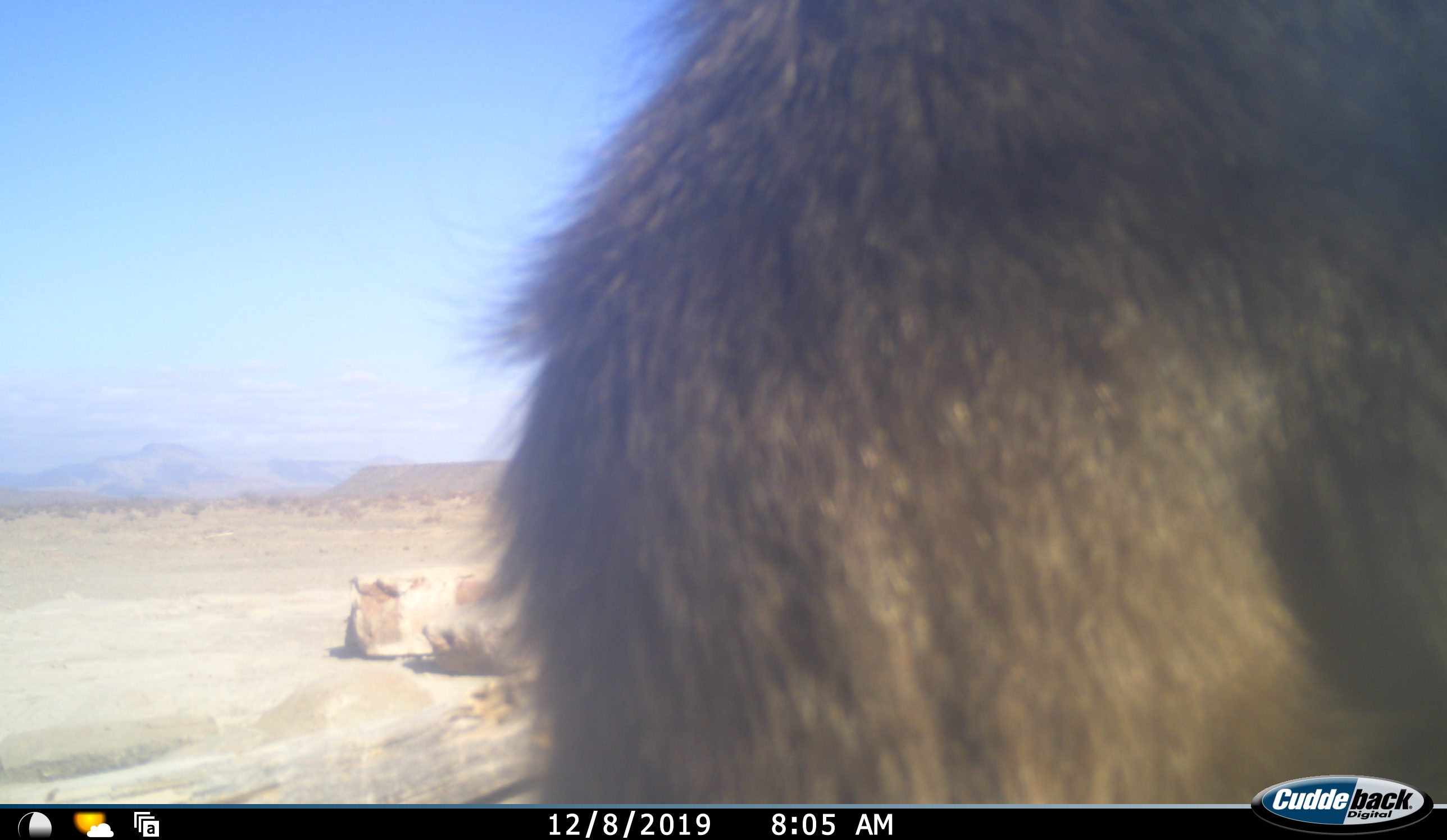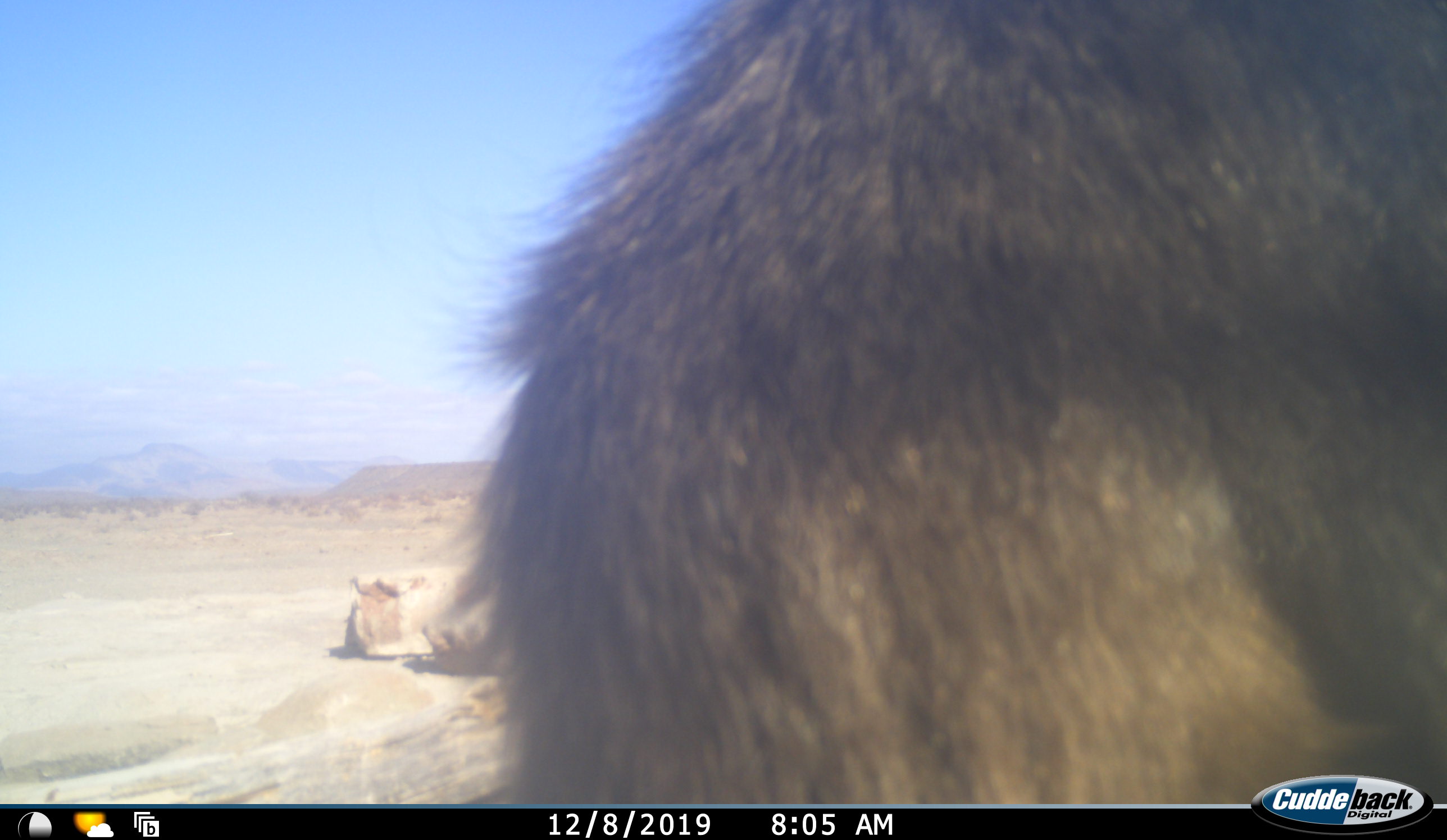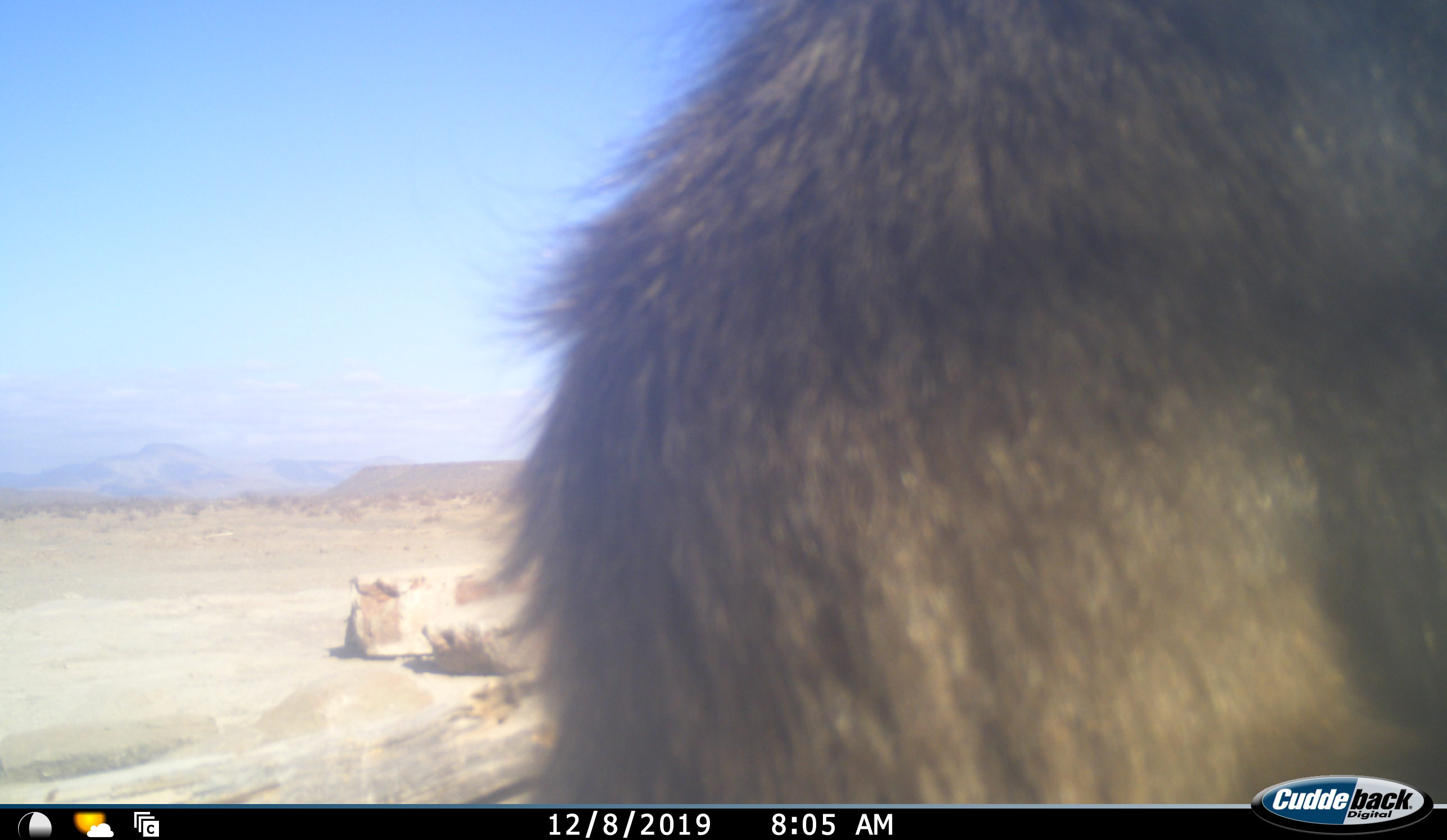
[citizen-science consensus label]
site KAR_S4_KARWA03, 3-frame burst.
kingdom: Animalia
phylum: Chordata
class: Mammalia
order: Primates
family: Cercopithecidae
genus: Papio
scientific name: Papio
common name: baboon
Baboon (Papio), count 1. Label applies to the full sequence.